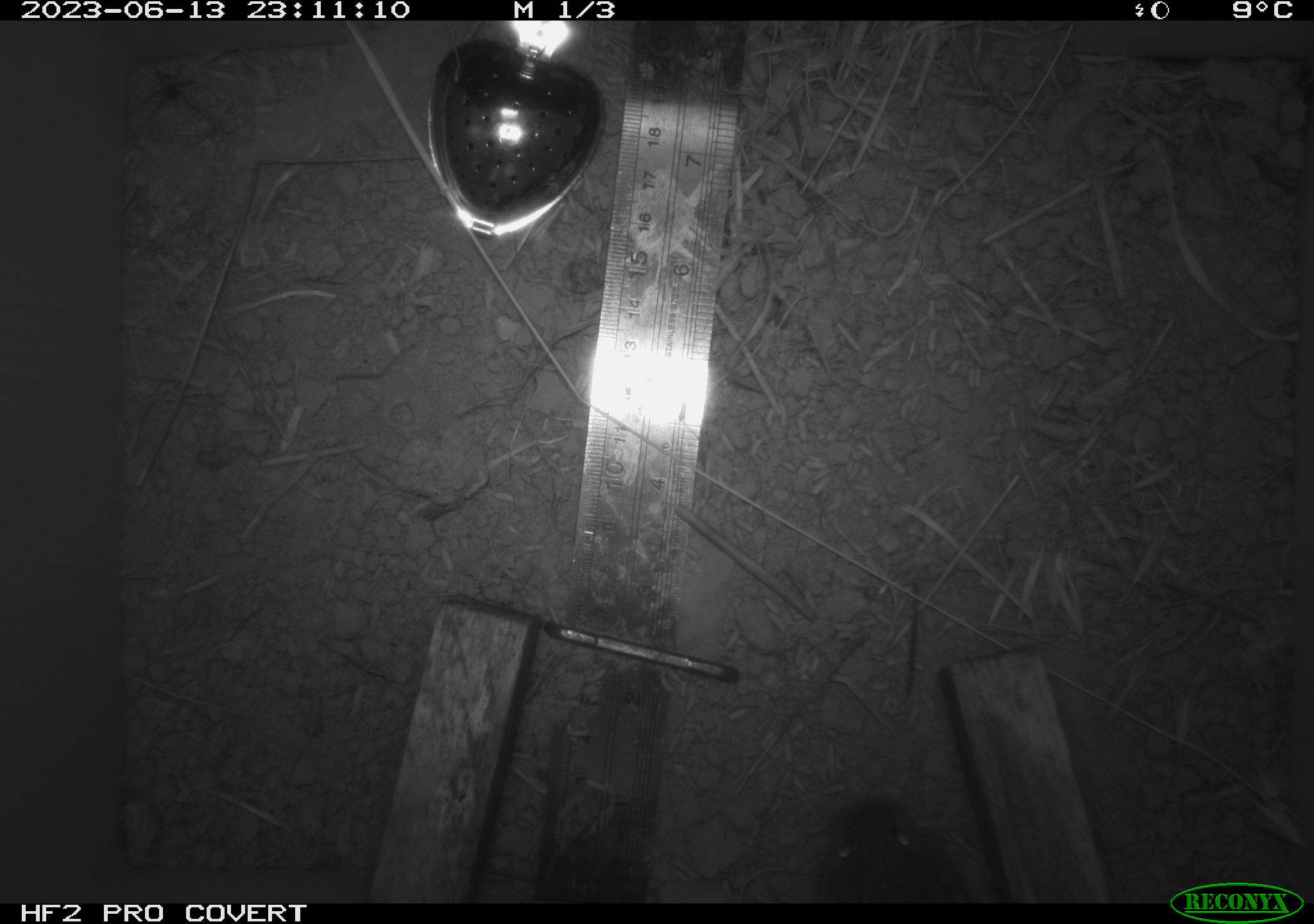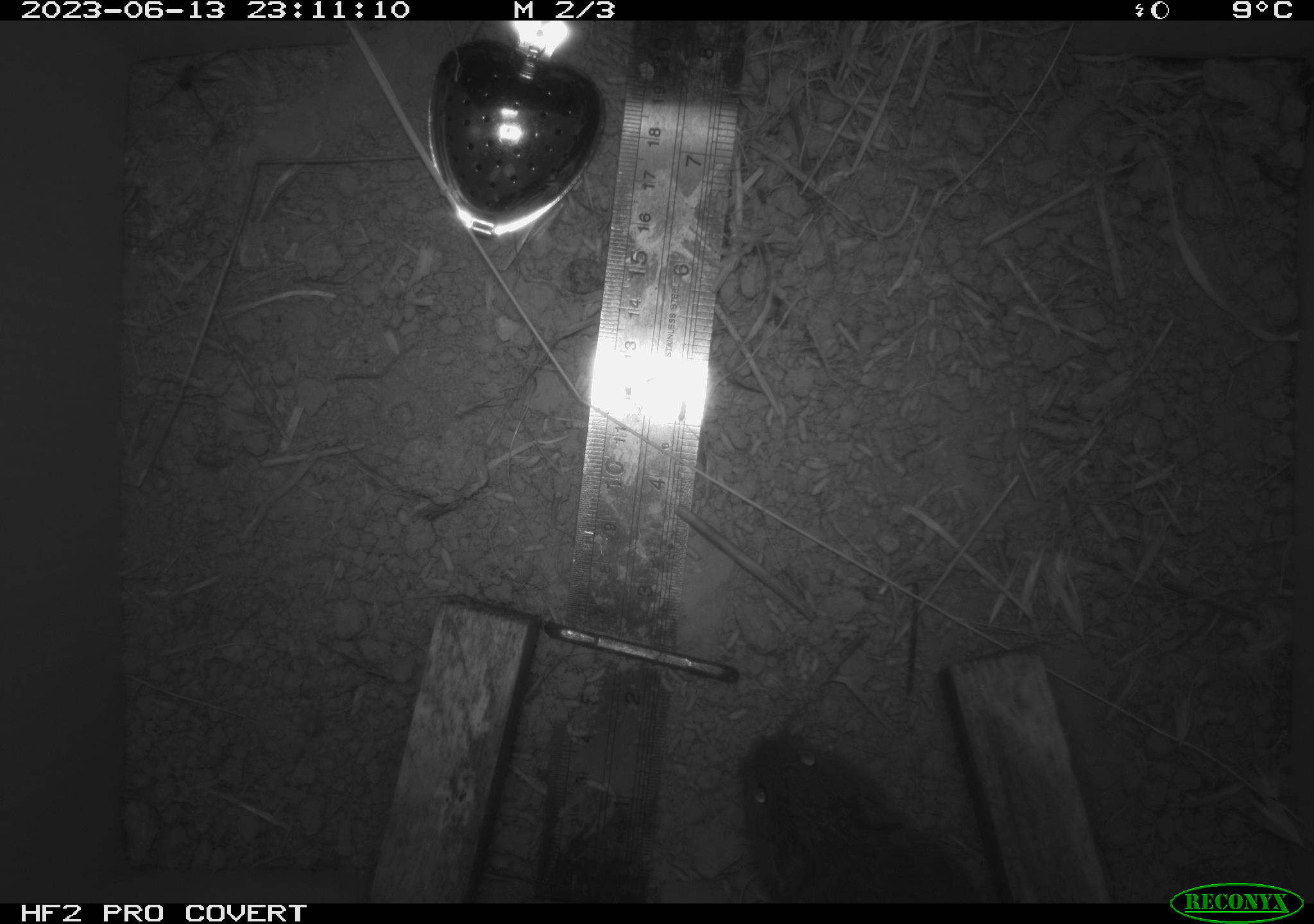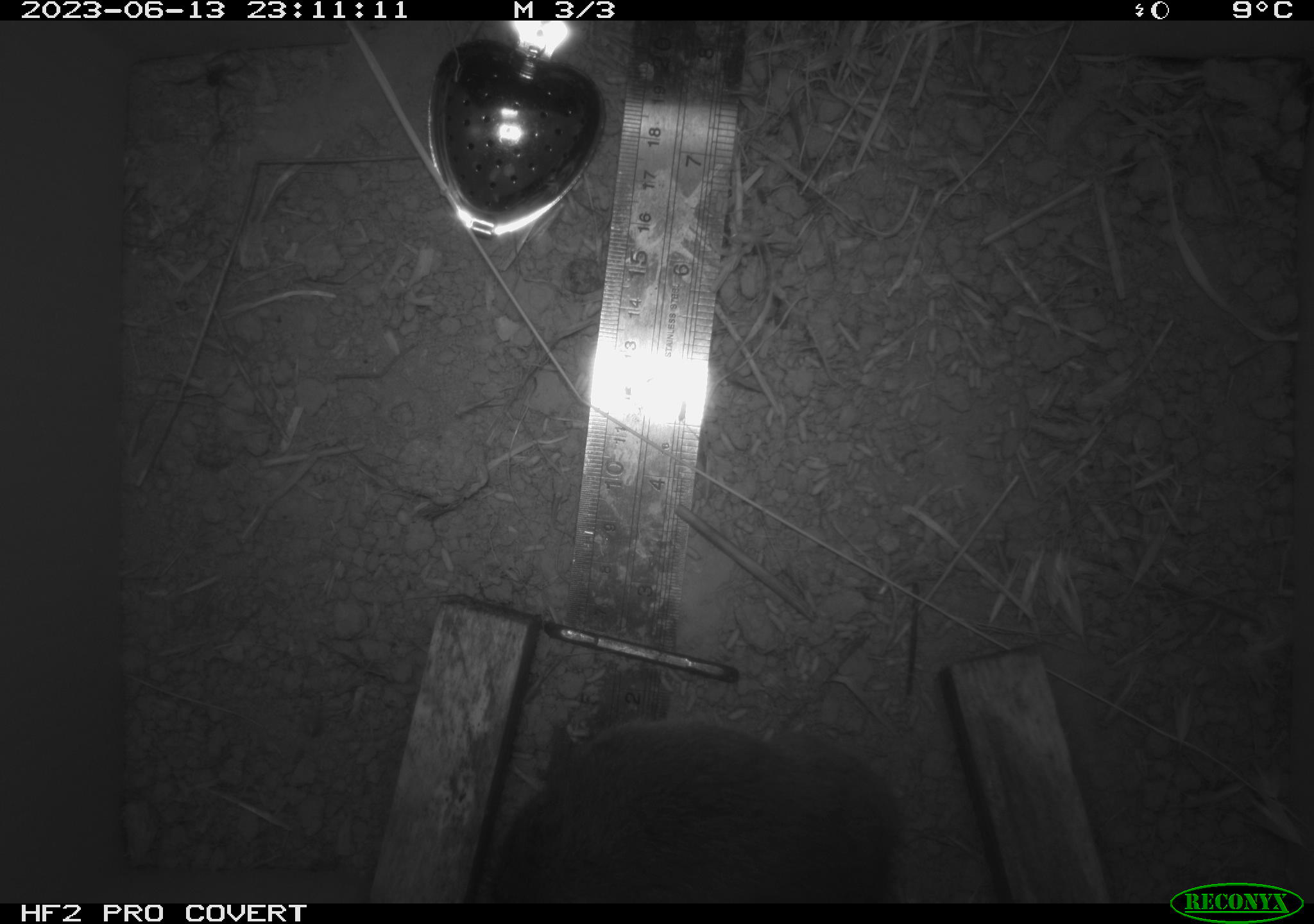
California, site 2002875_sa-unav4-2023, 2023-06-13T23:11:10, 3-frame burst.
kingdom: Animalia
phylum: Chordata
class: Mammalia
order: Rodentia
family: Cricetidae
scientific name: Arvicolinae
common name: voles, lemmings, and muskrats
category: arvicolinae subfamily